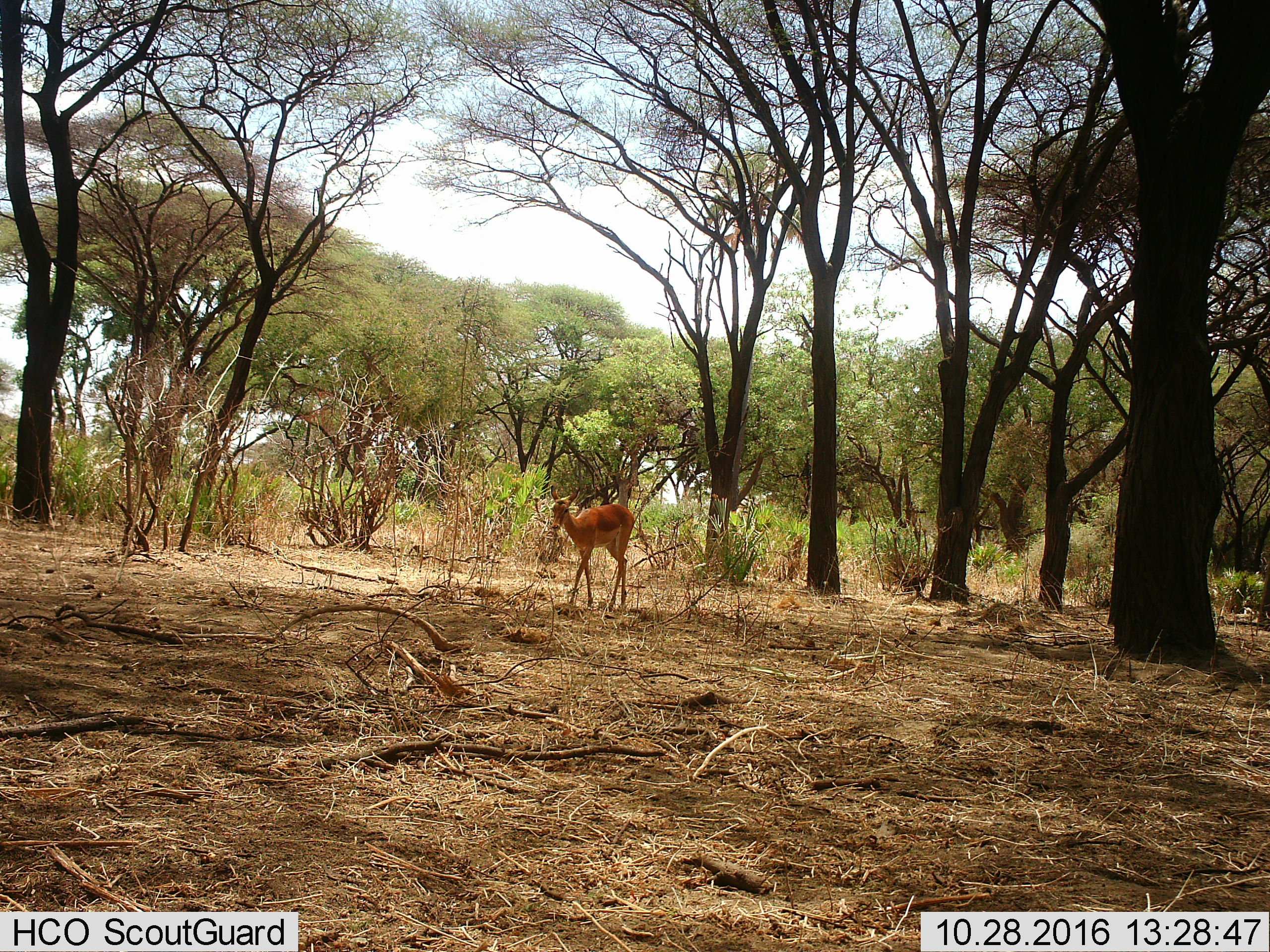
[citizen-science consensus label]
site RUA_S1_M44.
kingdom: Animalia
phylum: Chordata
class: Mammalia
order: Artiodactyla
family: Bovidae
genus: Aepyceros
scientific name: Aepyceros melampus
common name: impala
Impala (Aepyceros melampus), count 1. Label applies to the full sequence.